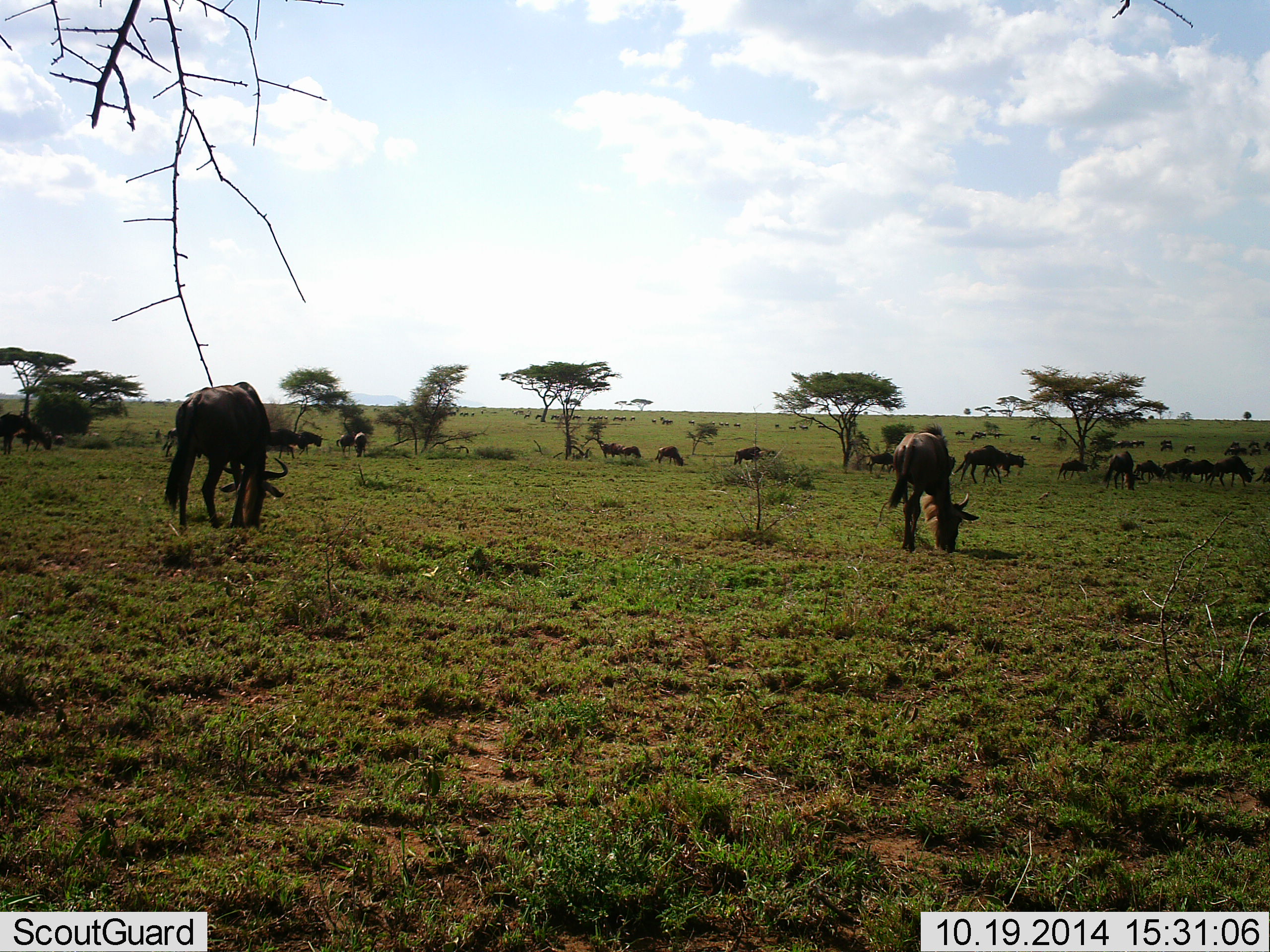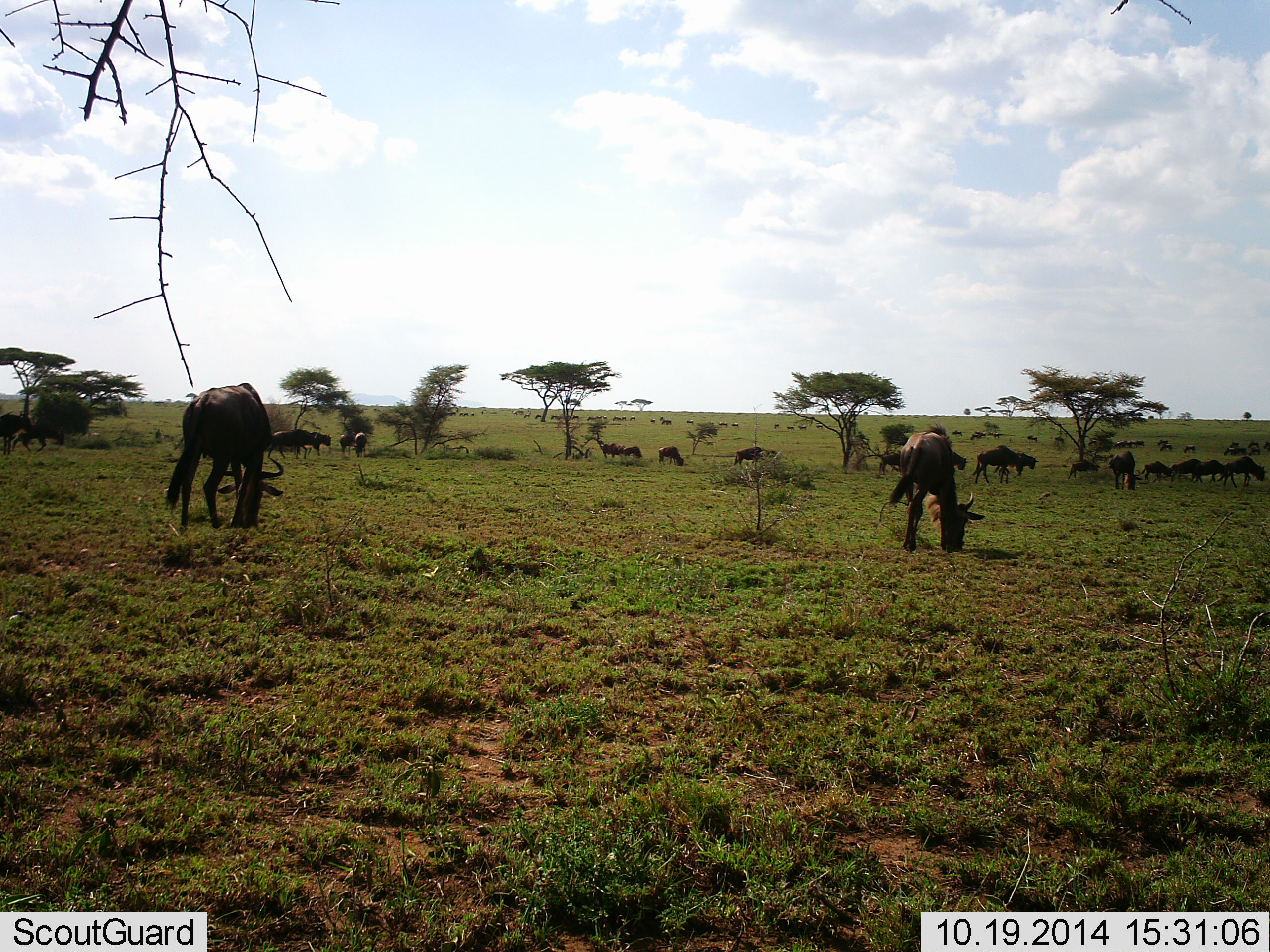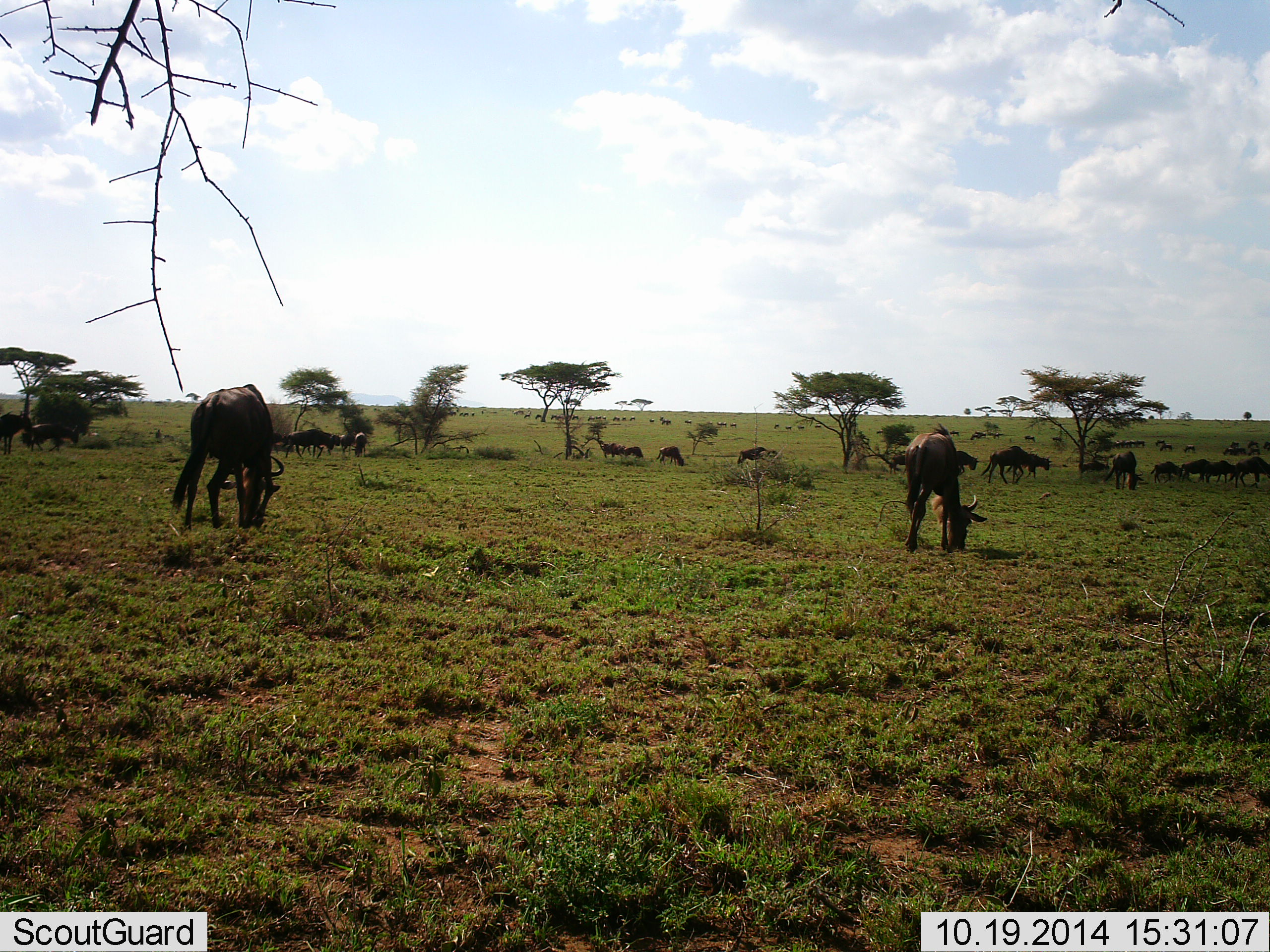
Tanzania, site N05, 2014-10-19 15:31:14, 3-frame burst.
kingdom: Animalia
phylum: Chordata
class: Mammalia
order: Artiodactyla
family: Bovidae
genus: Connochaetes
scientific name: Connochaetes taurinus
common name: blue wildebeest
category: wildebeest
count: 11-50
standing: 10%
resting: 0%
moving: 50%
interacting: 0%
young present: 0%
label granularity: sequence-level